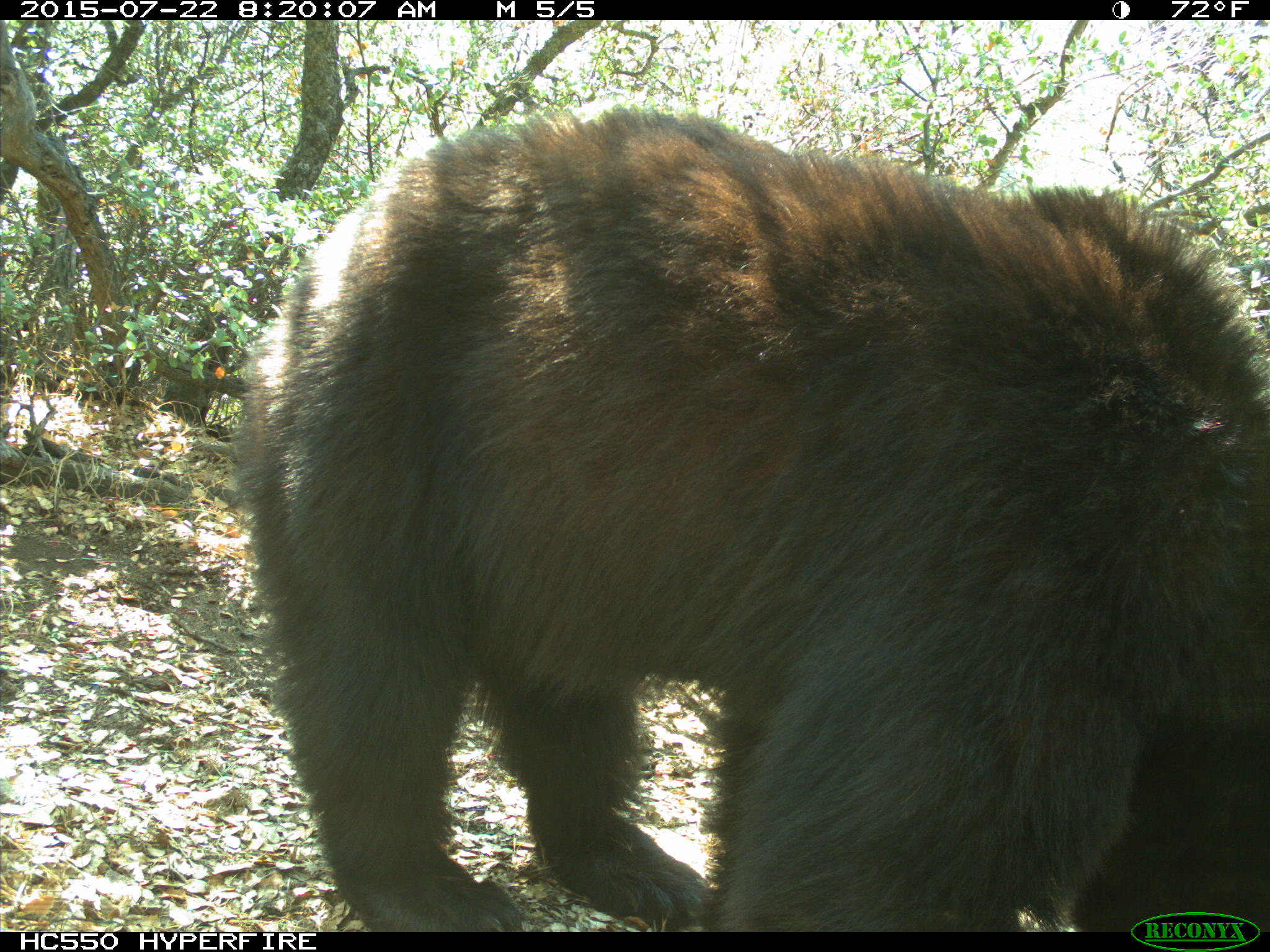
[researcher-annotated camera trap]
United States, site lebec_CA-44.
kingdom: Animalia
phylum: Chordata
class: Mammalia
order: Carnivora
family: Ursidae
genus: Ursus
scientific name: Ursus americanus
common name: american black bear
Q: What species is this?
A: Ursus americanus (american black bear).